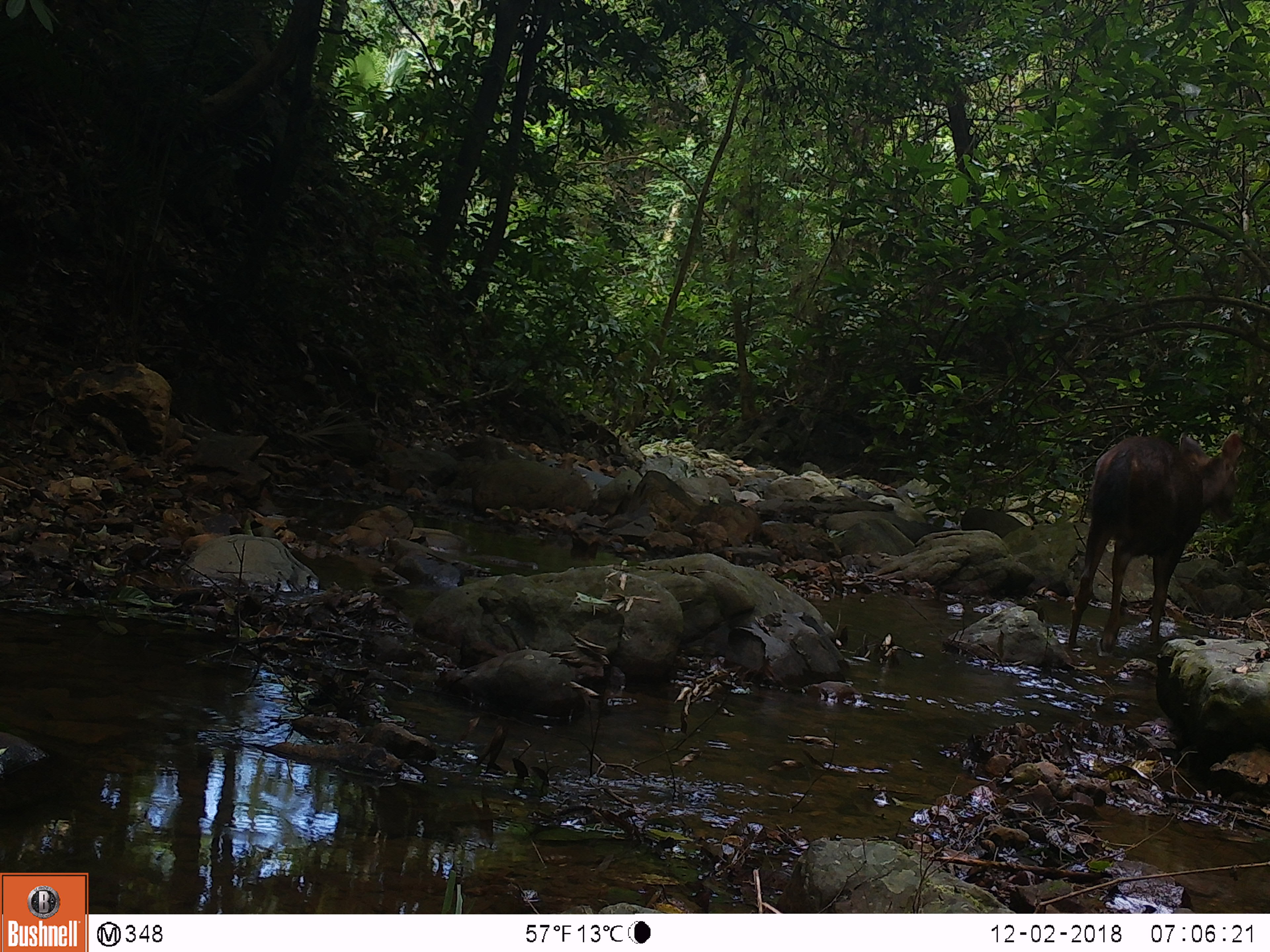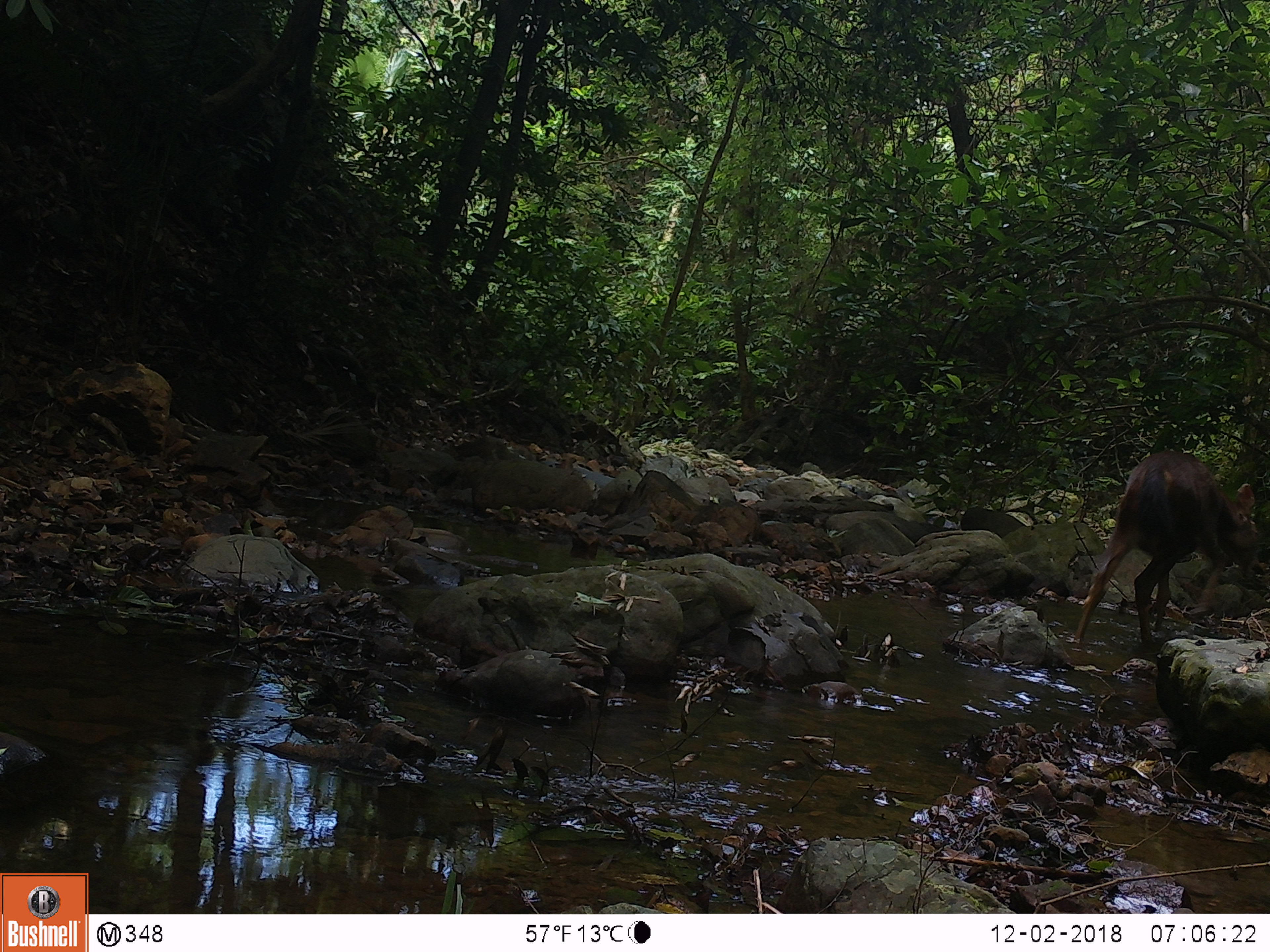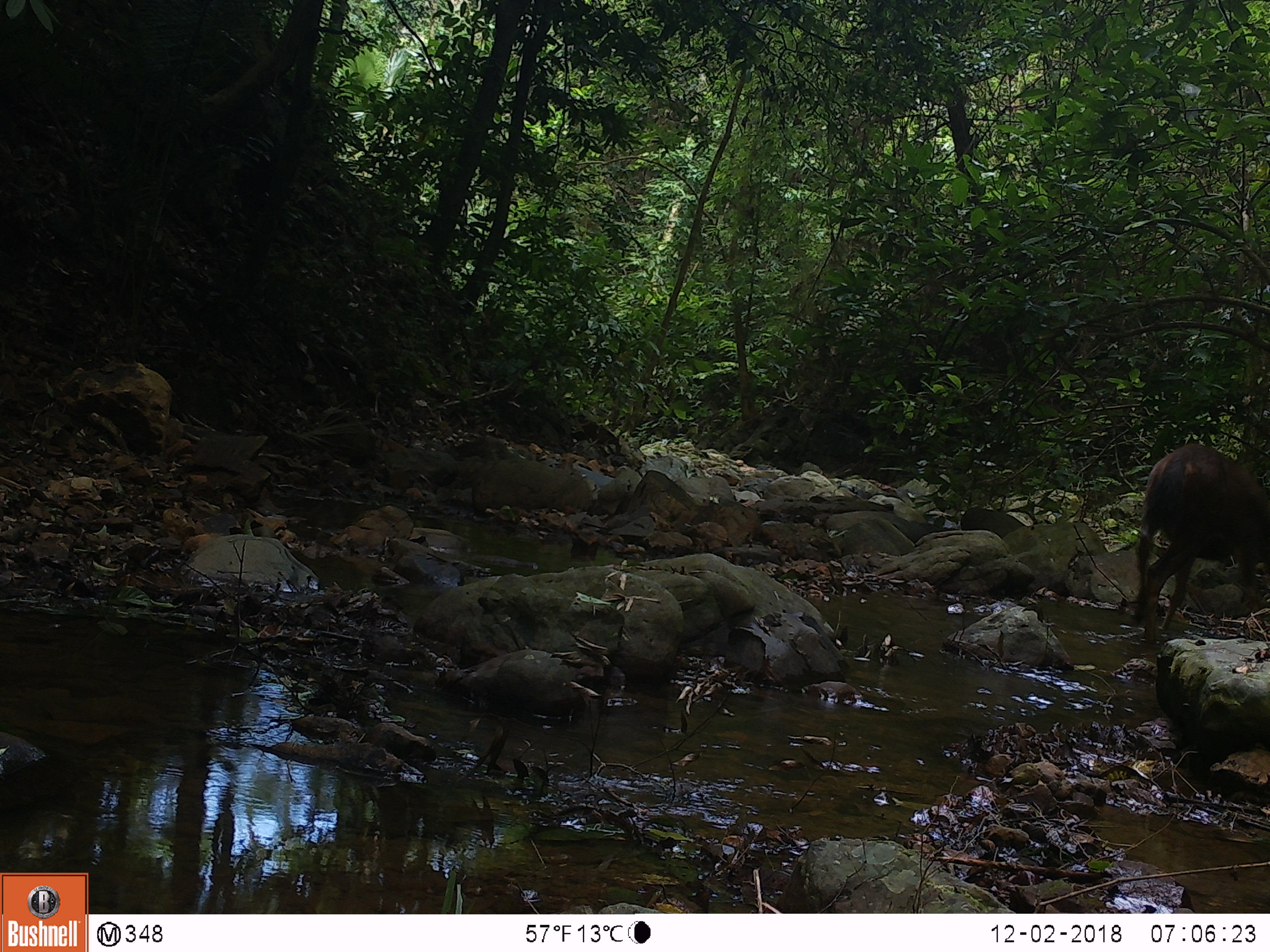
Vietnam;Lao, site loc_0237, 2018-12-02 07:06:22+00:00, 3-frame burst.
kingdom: Animalia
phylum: Chordata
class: Mammalia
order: Artiodactyla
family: Cervidae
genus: Rusa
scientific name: Rusa unicolor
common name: sambar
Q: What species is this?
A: Sambar (Rusa unicolor).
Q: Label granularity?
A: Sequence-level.